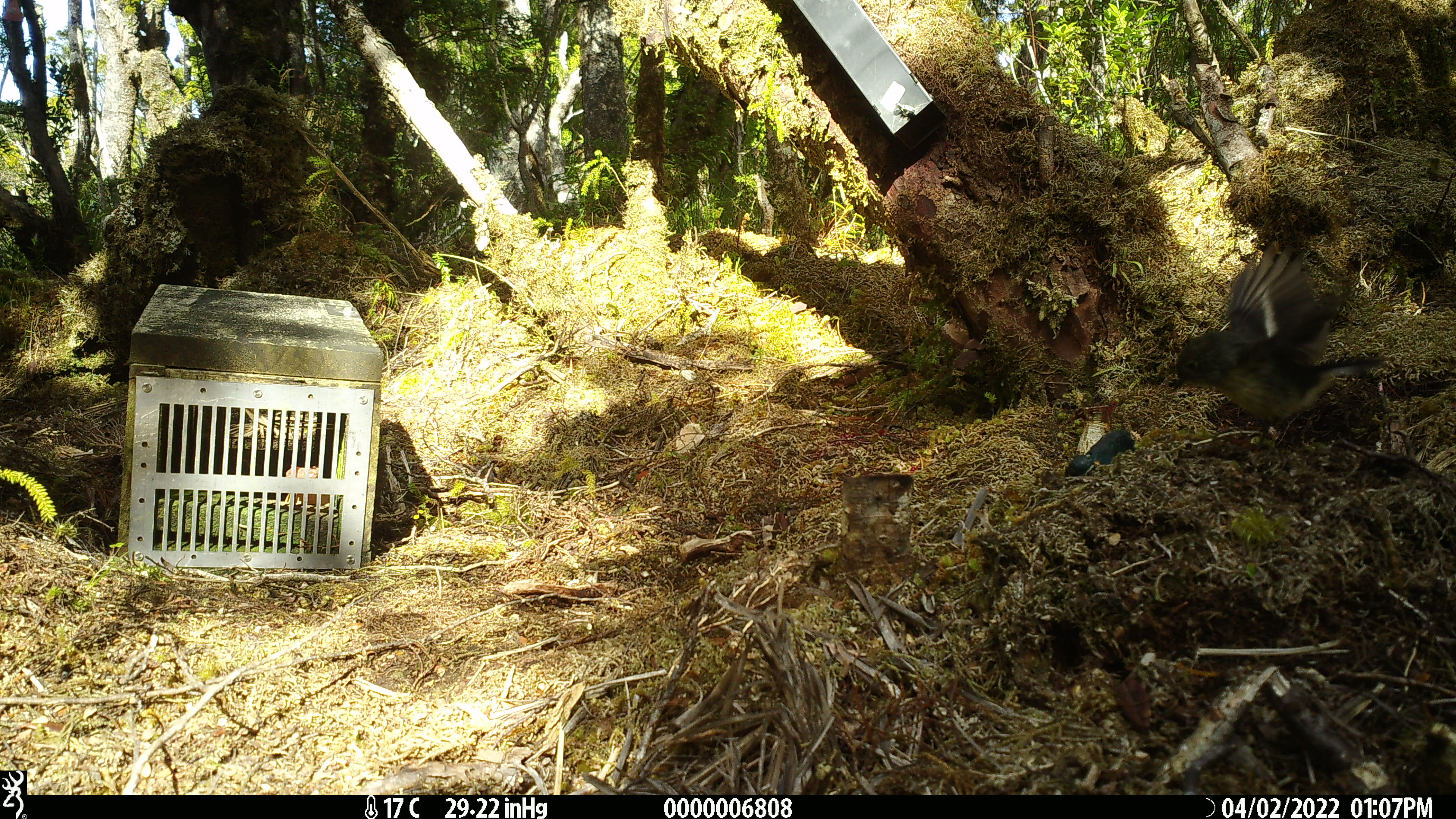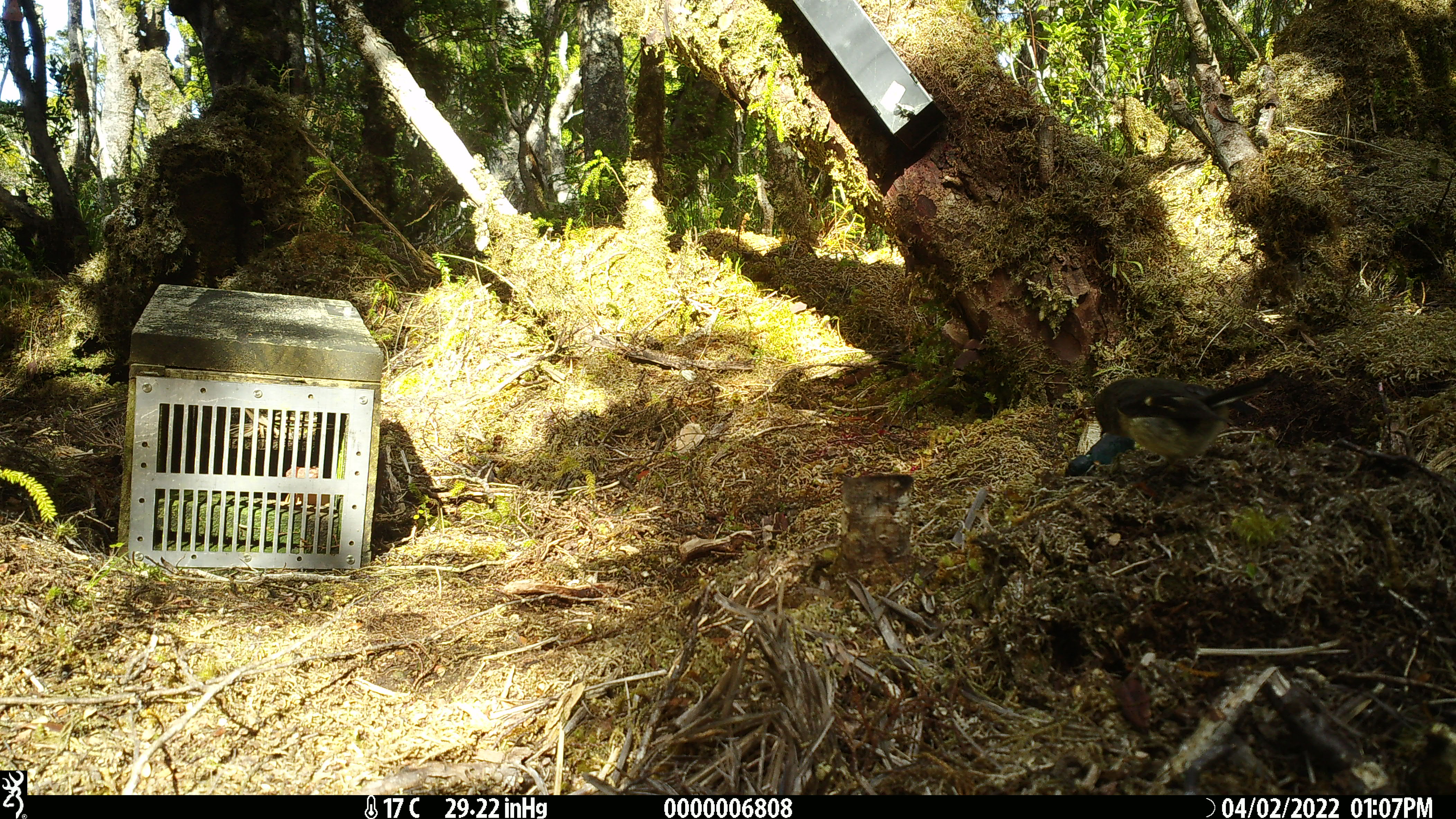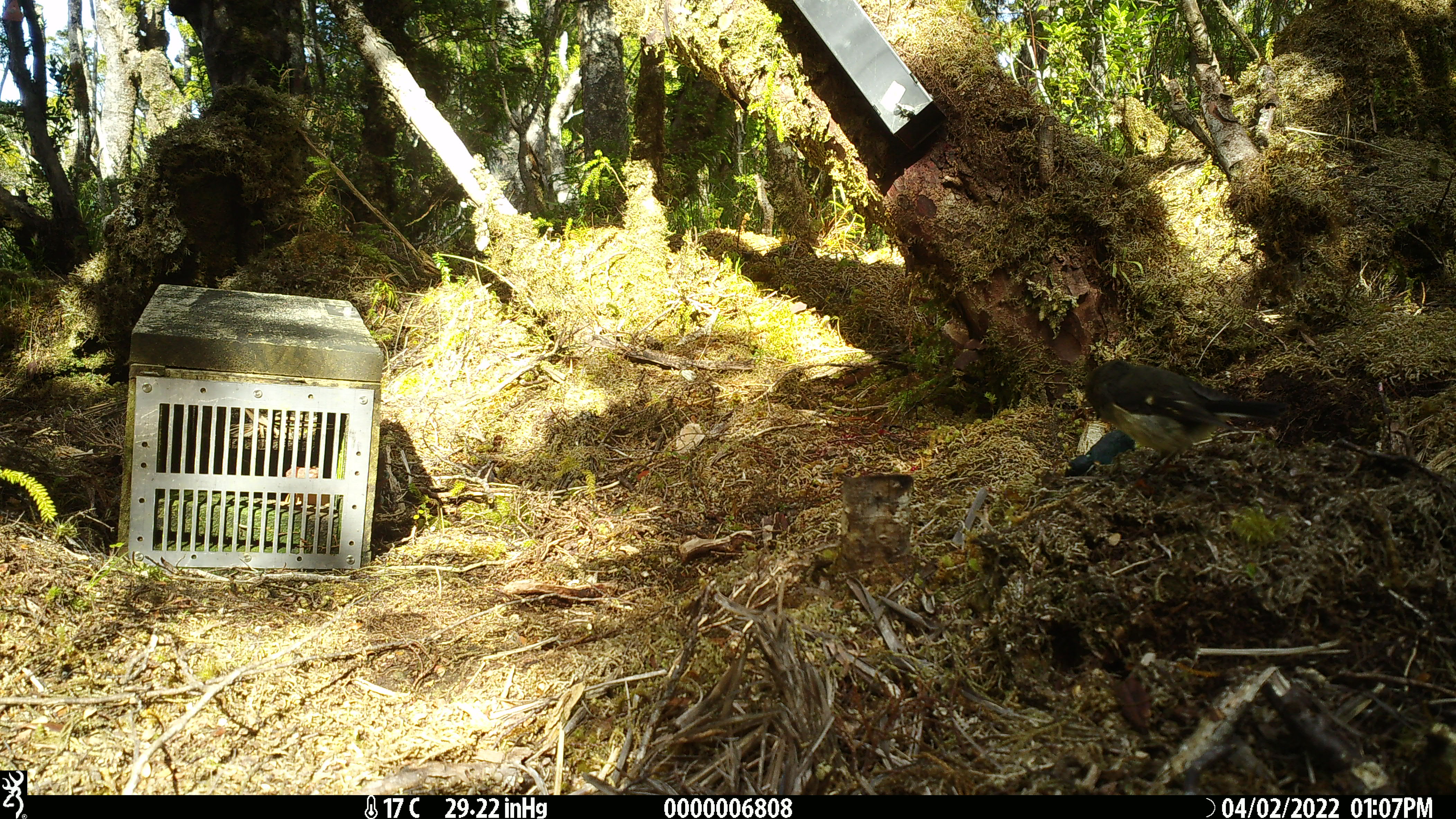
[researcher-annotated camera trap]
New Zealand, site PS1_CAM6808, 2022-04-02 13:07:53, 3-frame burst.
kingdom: Animalia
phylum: Chordata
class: Aves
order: Passeriformes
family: Petroicidae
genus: Petroica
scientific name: Petroica macrocephala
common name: tomtit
Tomtit (Petroica macrocephala).